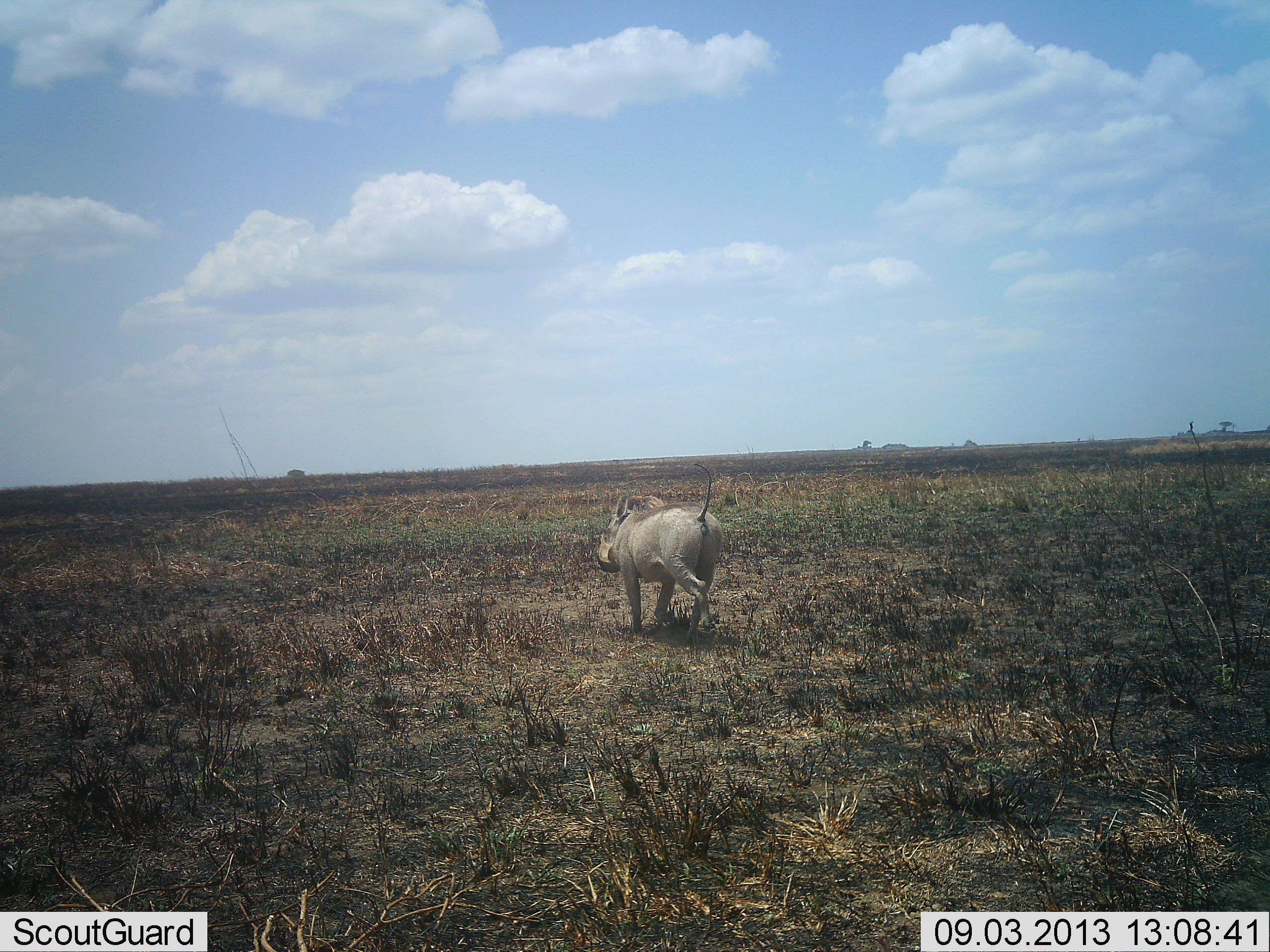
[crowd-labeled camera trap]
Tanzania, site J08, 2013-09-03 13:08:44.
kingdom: Animalia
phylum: Chordata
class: Mammalia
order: Artiodactyla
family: Suidae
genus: Phacochoerus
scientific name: Phacochoerus africanus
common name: warthog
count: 1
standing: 10%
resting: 0%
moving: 90%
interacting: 0%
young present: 0%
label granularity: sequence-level